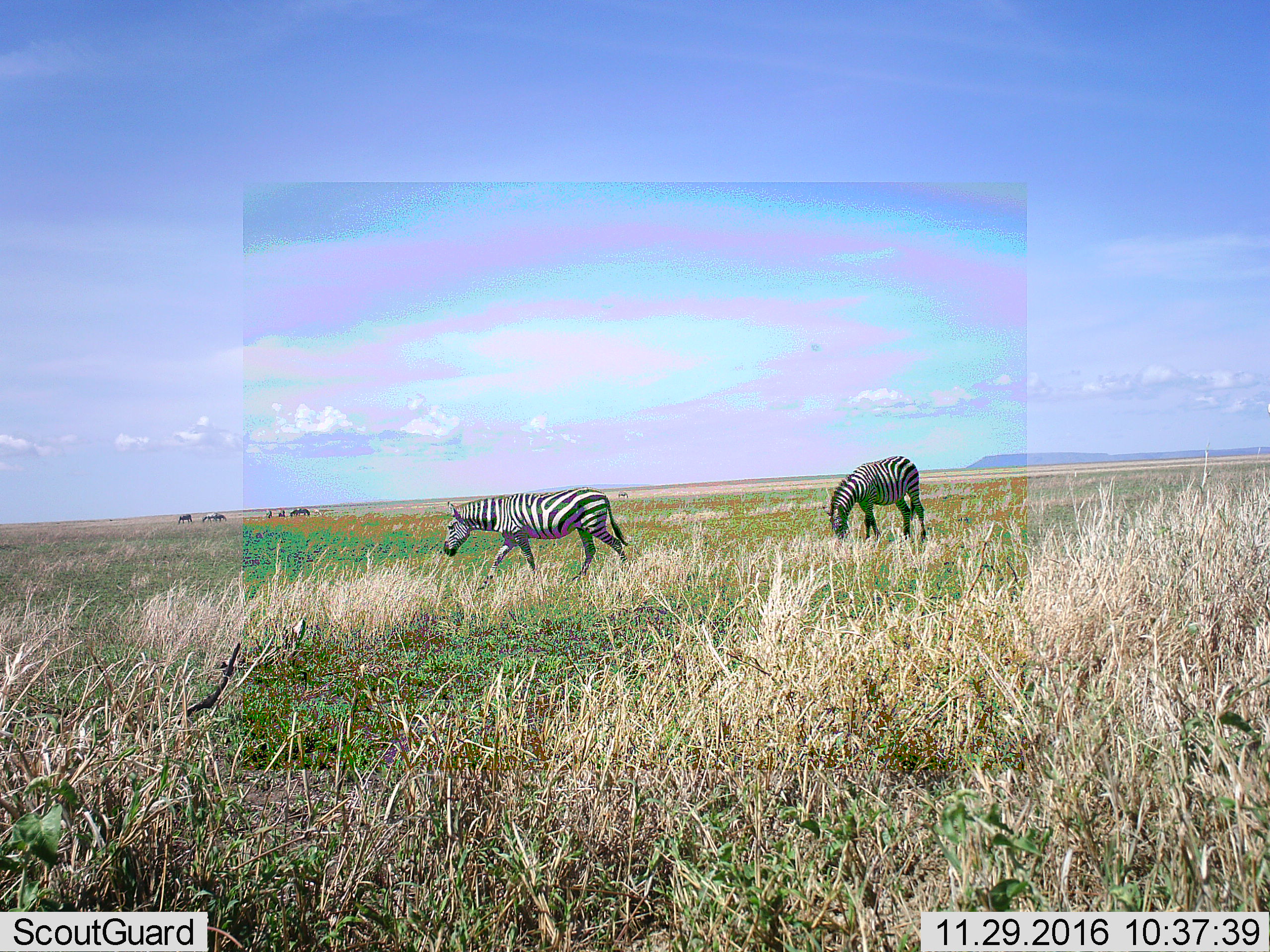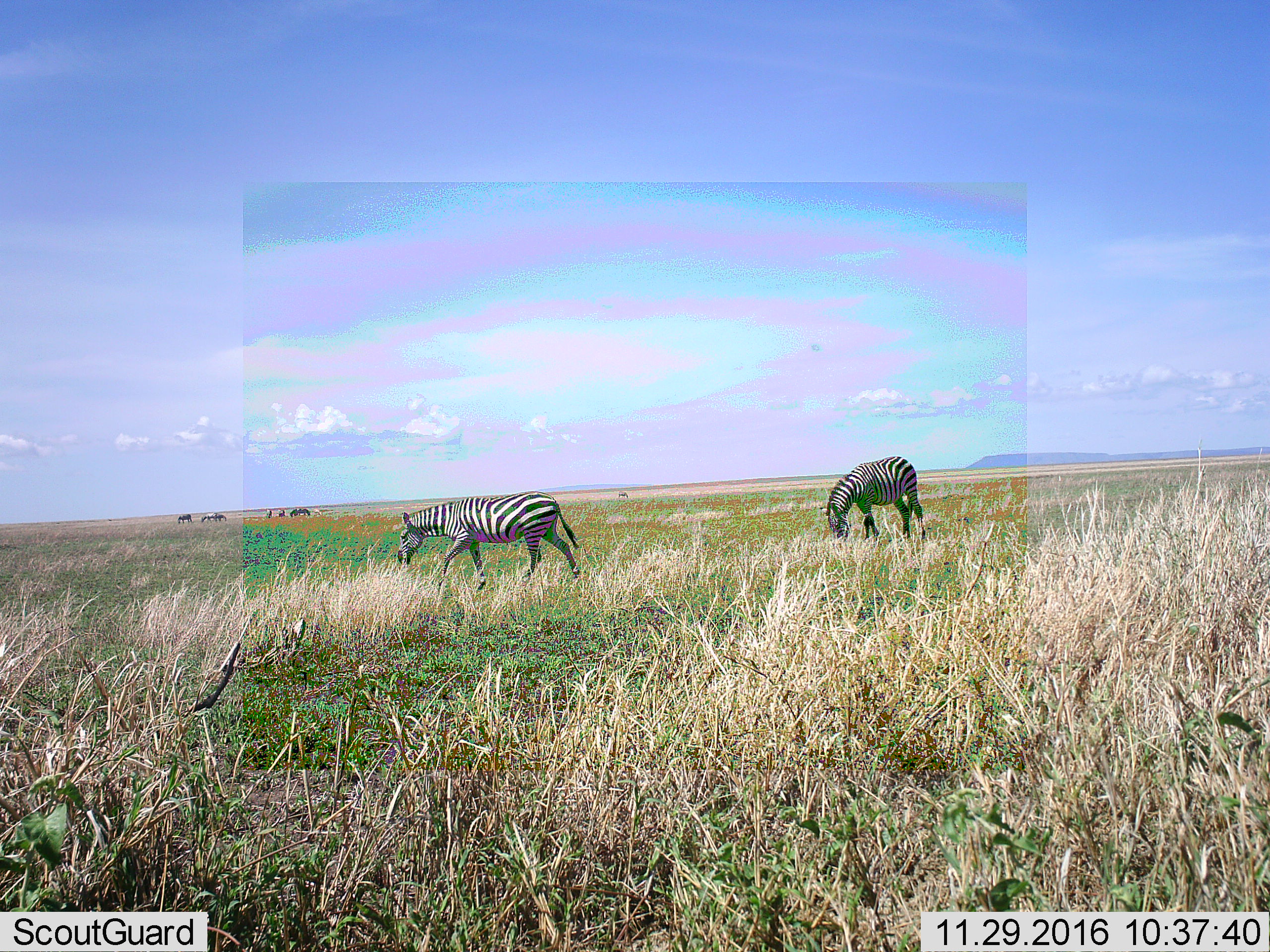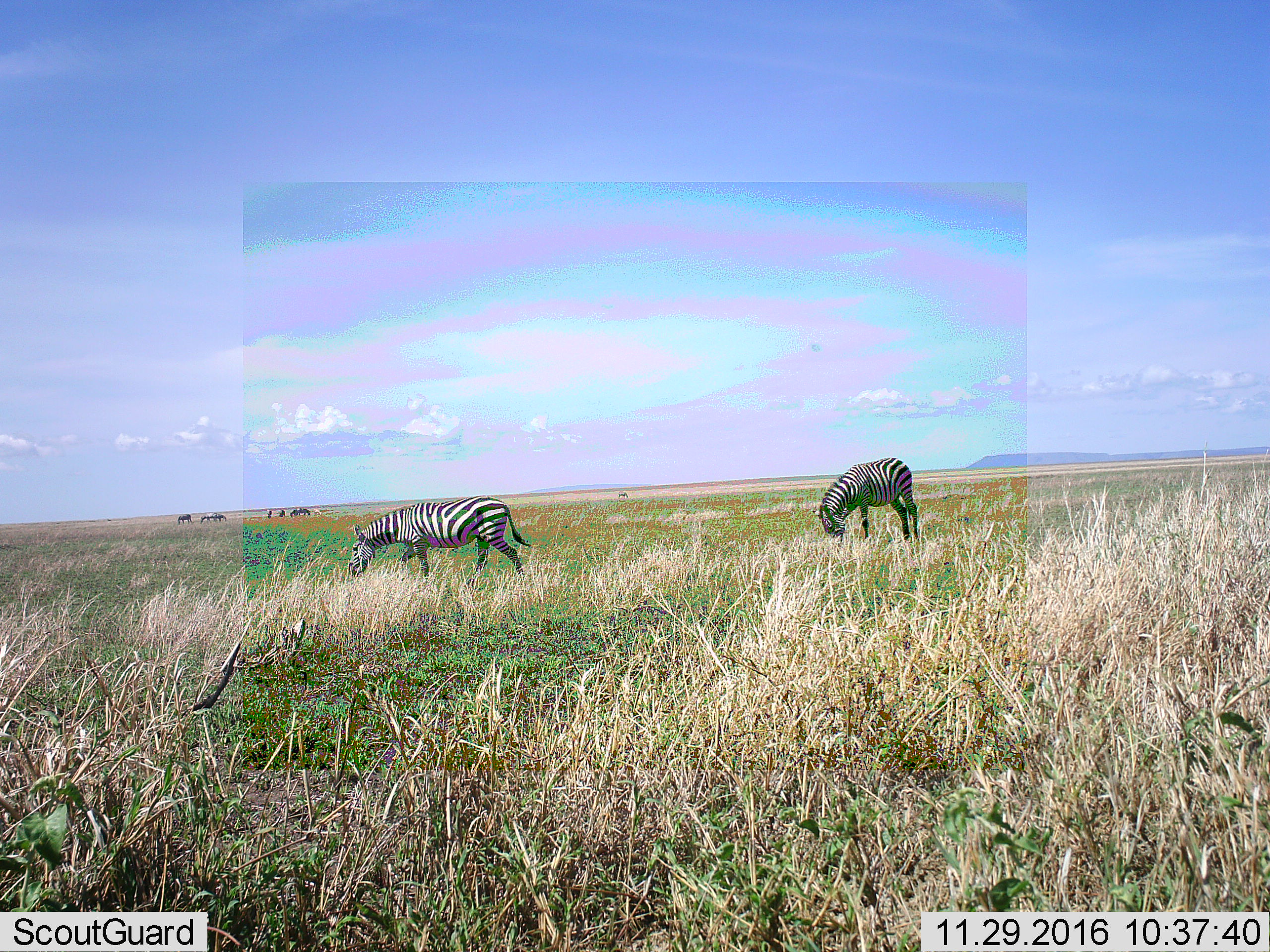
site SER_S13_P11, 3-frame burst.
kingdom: Animalia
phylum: Chordata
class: Mammalia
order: Perissodactyla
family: Equidae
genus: Equus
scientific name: Equus quagga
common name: plains zebra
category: zebraplains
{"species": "zebraplains (plains zebra) (Equus quagga)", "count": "7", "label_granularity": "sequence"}